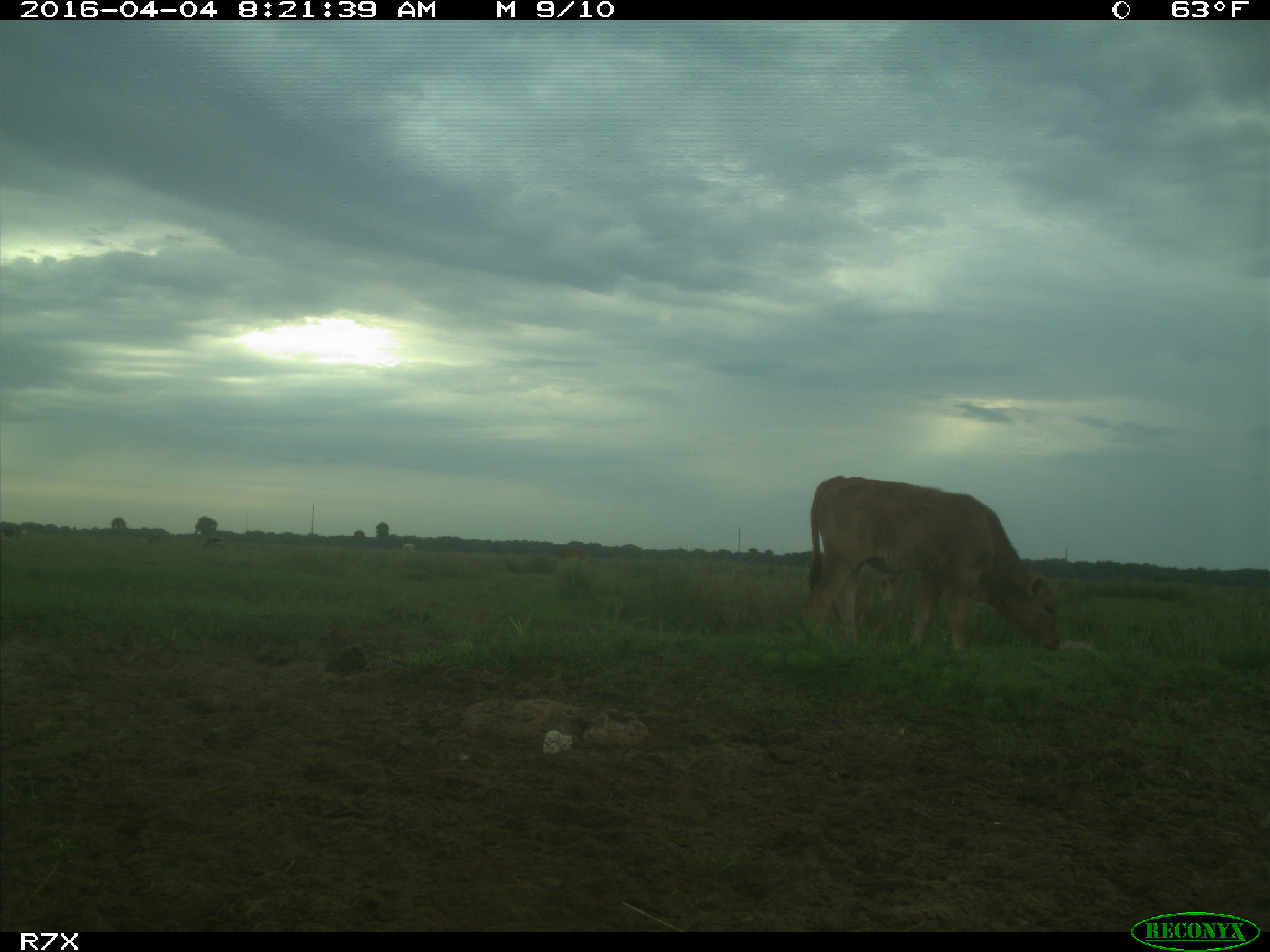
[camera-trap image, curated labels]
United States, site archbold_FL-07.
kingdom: Animalia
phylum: Chordata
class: Mammalia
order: Artiodactyla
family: Bovidae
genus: Bos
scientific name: Bos taurus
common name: domestic cow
Bos taurus (domestic cow).